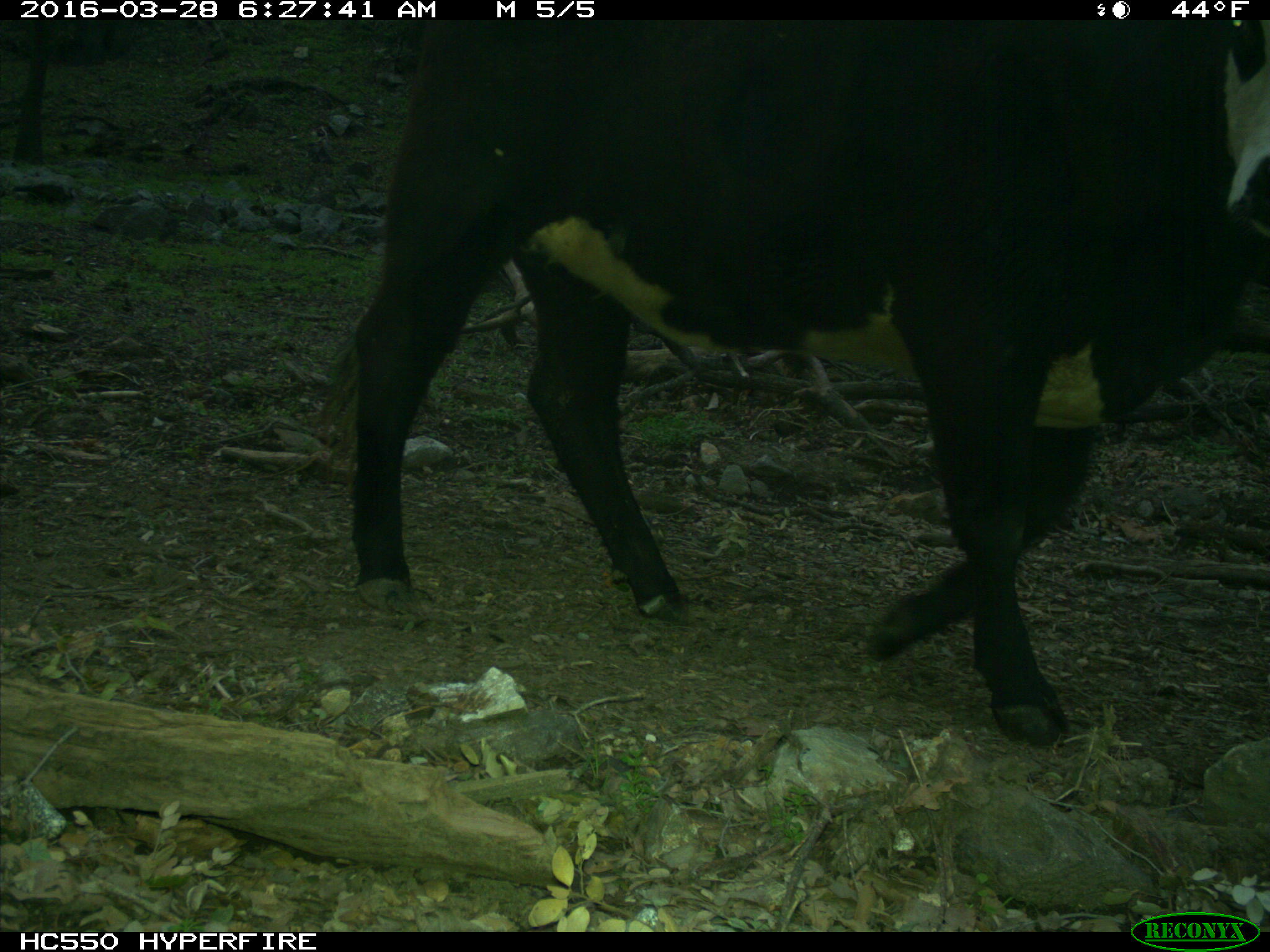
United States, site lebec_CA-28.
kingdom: Animalia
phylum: Chordata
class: Mammalia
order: Artiodactyla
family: Bovidae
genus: Bos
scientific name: Bos taurus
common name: domestic cow